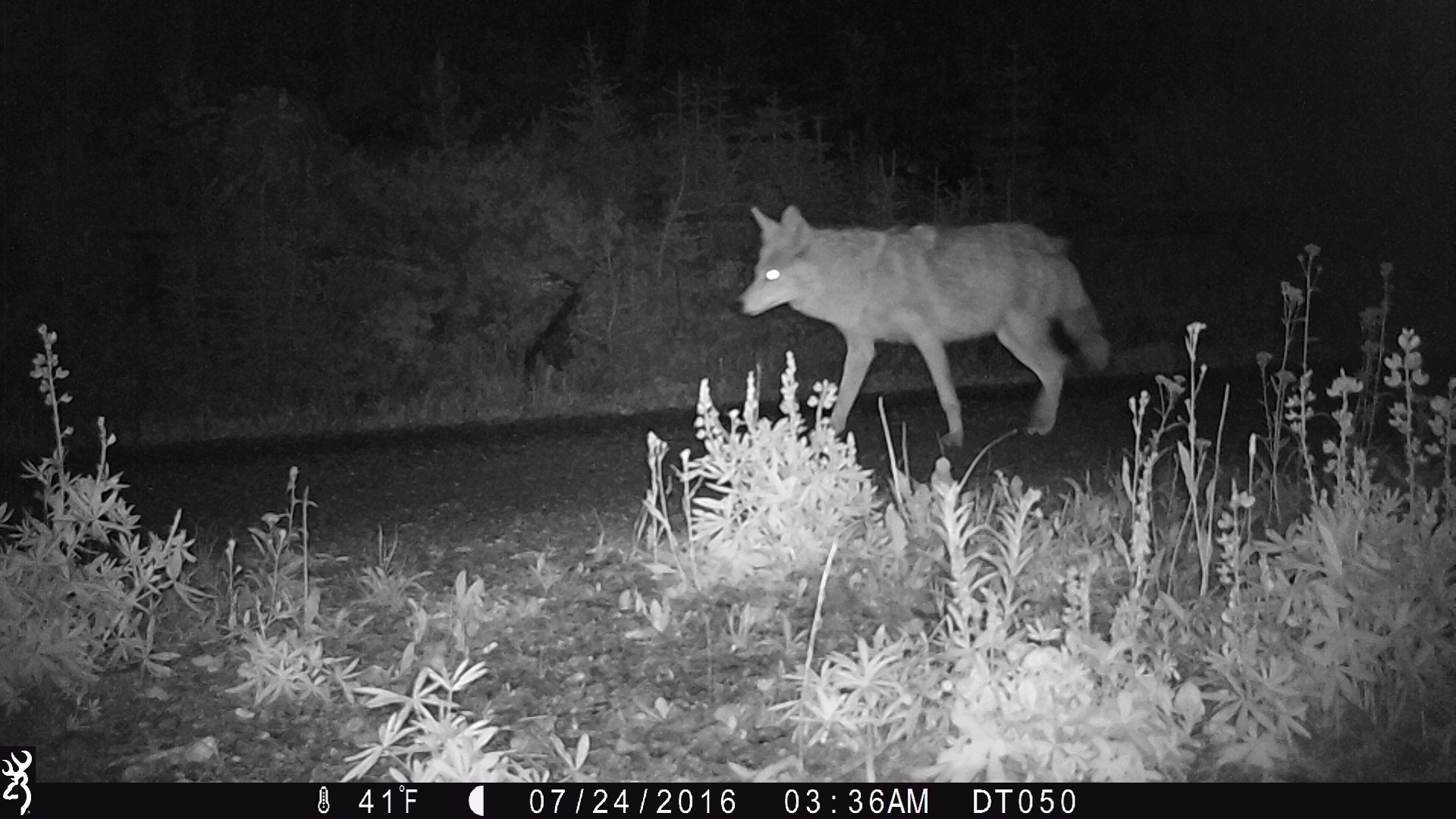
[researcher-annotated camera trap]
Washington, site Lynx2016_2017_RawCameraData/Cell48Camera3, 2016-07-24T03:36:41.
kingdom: Animalia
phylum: Chordata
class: Mammalia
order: Carnivora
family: Canidae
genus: Canis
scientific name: Canis latrans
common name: coyote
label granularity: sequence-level